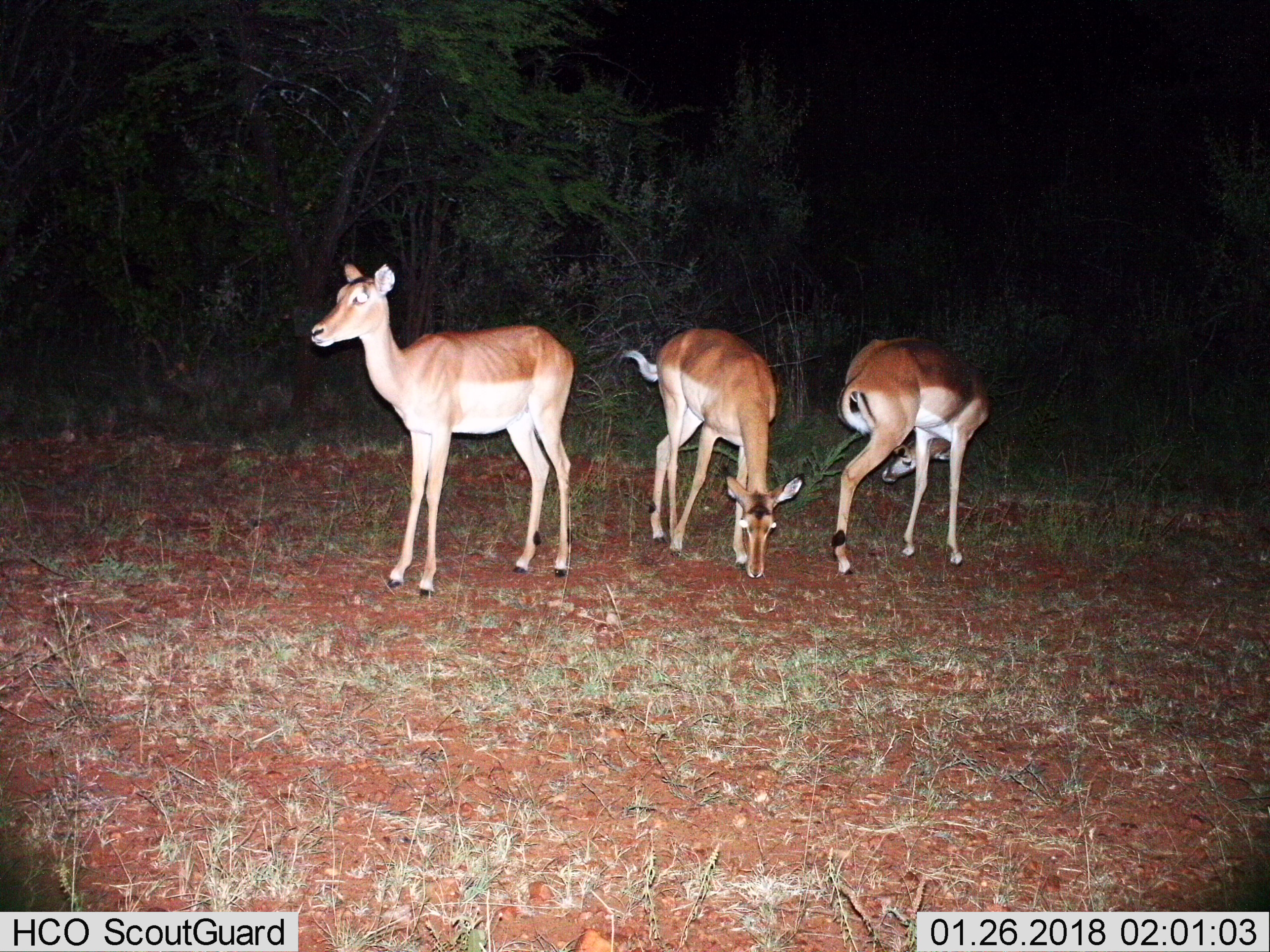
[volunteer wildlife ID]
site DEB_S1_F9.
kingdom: Animalia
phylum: Chordata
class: Mammalia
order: Artiodactyla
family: Bovidae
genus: Aepyceros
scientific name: Aepyceros melampus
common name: impala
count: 3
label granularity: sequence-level